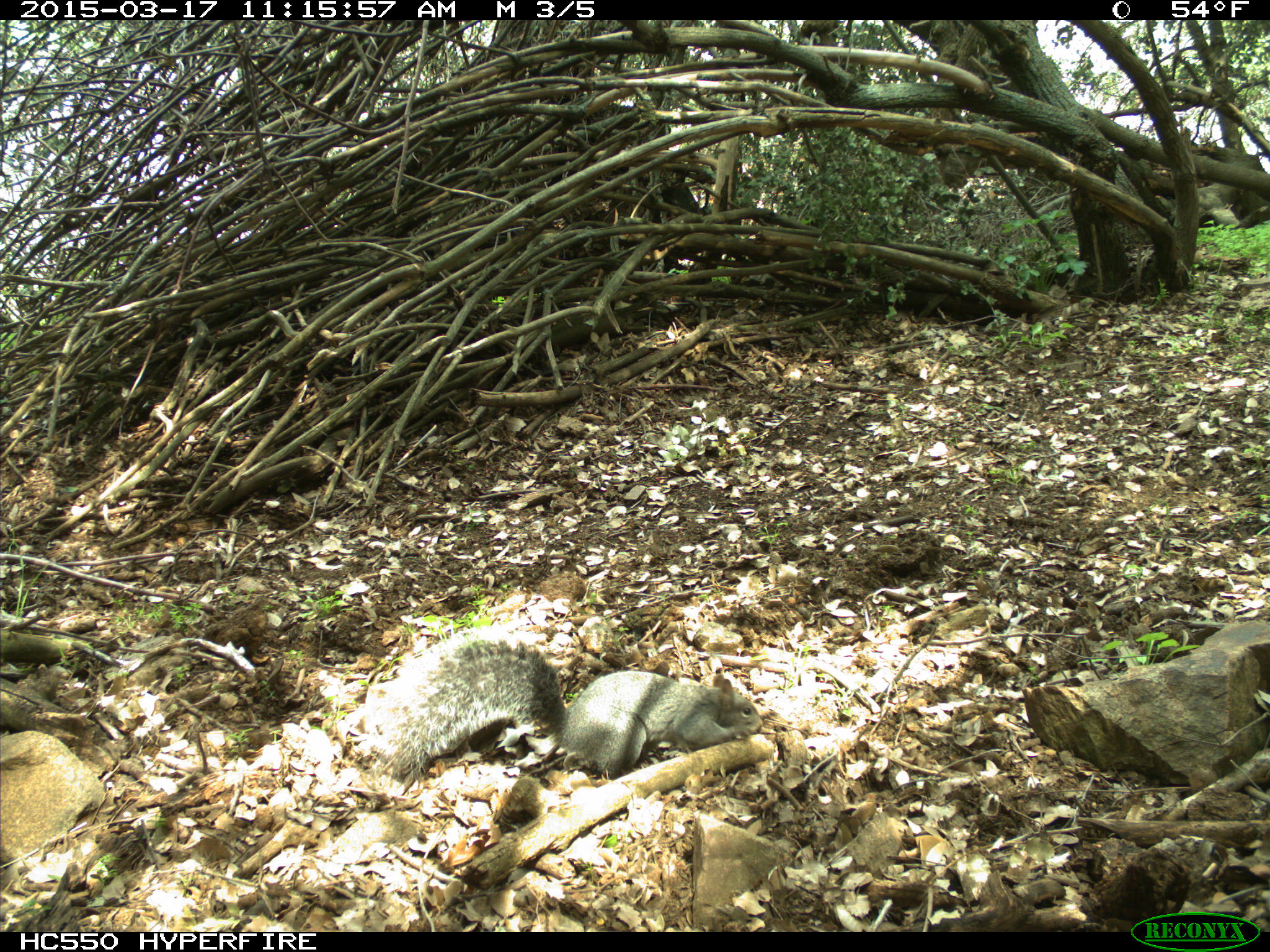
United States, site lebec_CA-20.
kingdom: Animalia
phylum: Chordata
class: Mammalia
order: Rodentia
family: Sciuridae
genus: Sciurus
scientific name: Sciurus carolinensis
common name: eastern gray squirrel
Sciurus carolinensis (eastern gray squirrel).